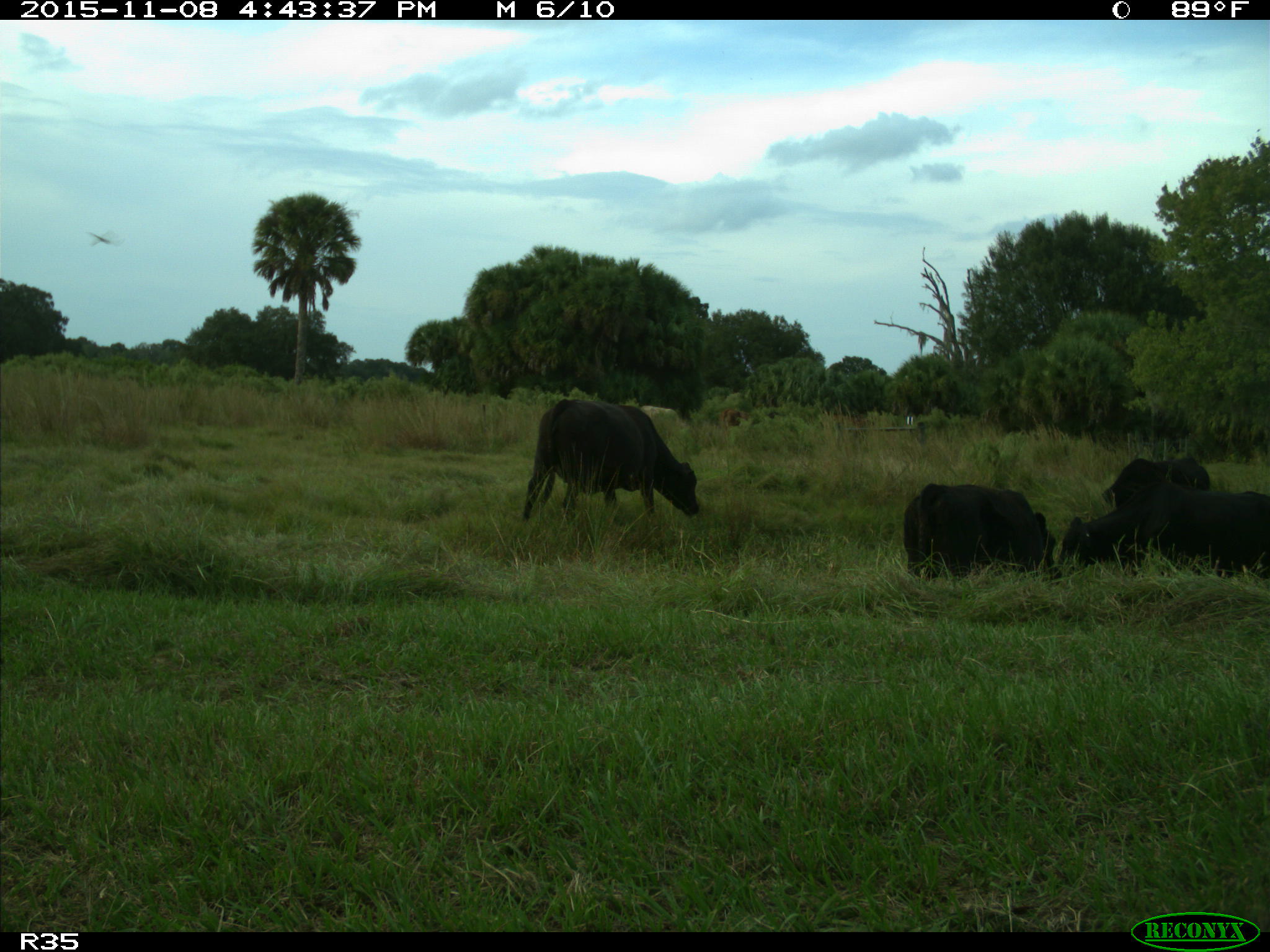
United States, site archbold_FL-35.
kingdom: Animalia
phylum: Chordata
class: Mammalia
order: Artiodactyla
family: Bovidae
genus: Bos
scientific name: Bos taurus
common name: domestic cow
Bos taurus (domestic cow).